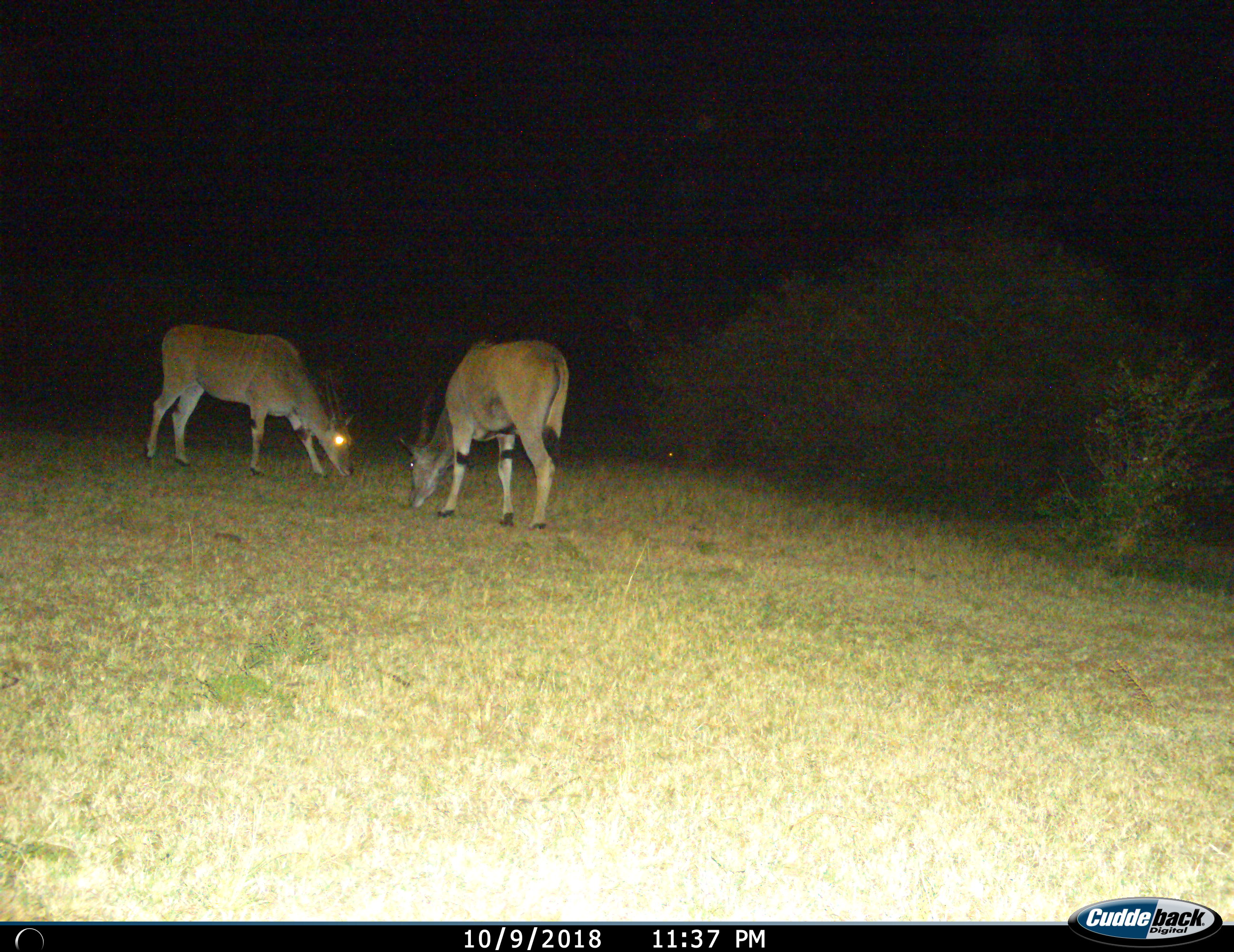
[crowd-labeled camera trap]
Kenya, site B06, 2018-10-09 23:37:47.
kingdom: Animalia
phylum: Chordata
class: Mammalia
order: Artiodactyla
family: Bovidae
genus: Tragelaphus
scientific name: Tragelaphus oryx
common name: eland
Eland (Tragelaphus oryx), count 2. Behavior (volunteer vote fractions): standing 12%, resting 0%, moving 0%, interacting 0%. Young present (vote fraction): 0%. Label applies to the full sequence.